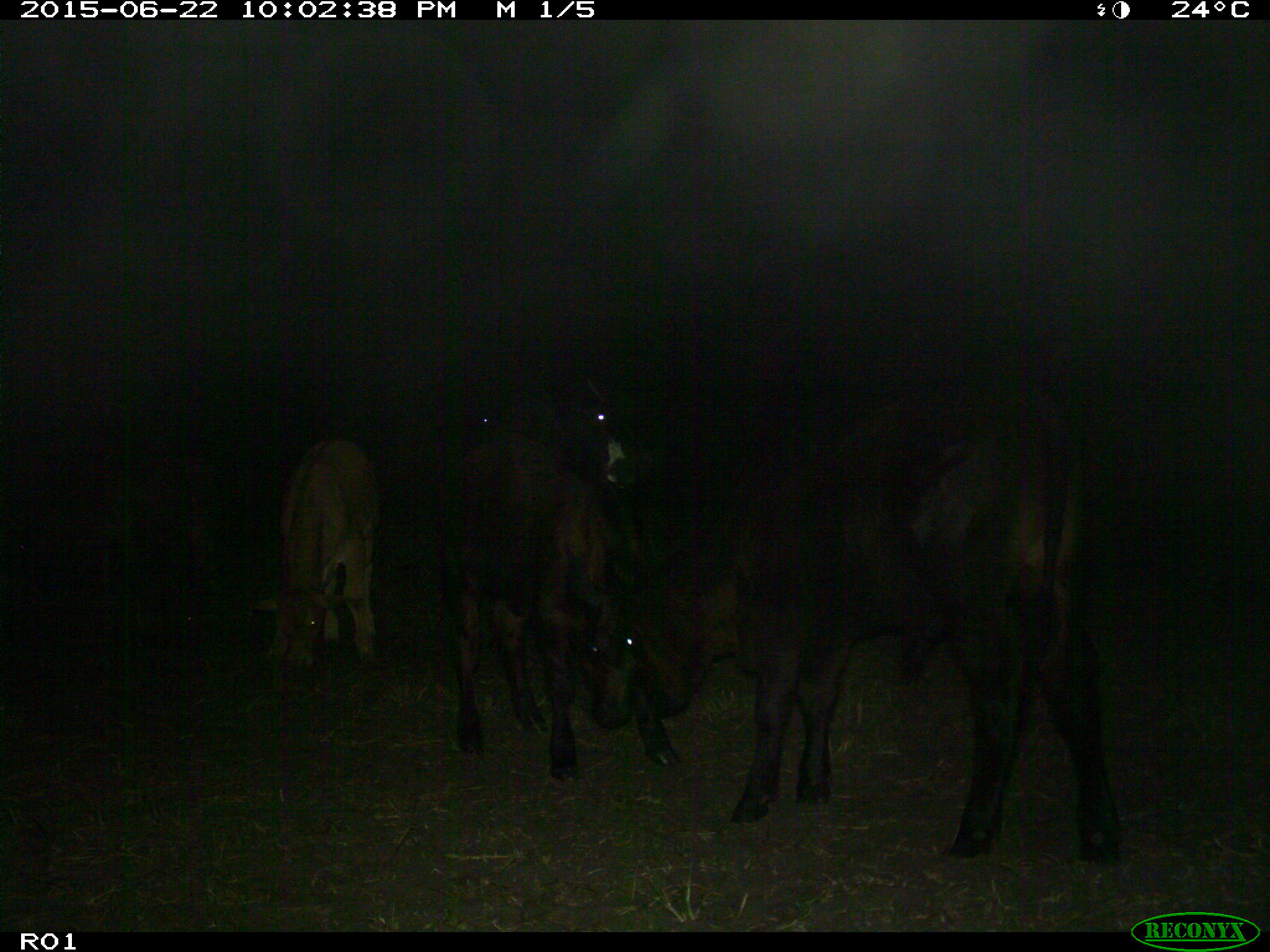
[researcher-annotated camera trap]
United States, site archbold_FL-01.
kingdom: Animalia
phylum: Chordata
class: Mammalia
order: Artiodactyla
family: Bovidae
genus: Bos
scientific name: Bos taurus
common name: domestic cow